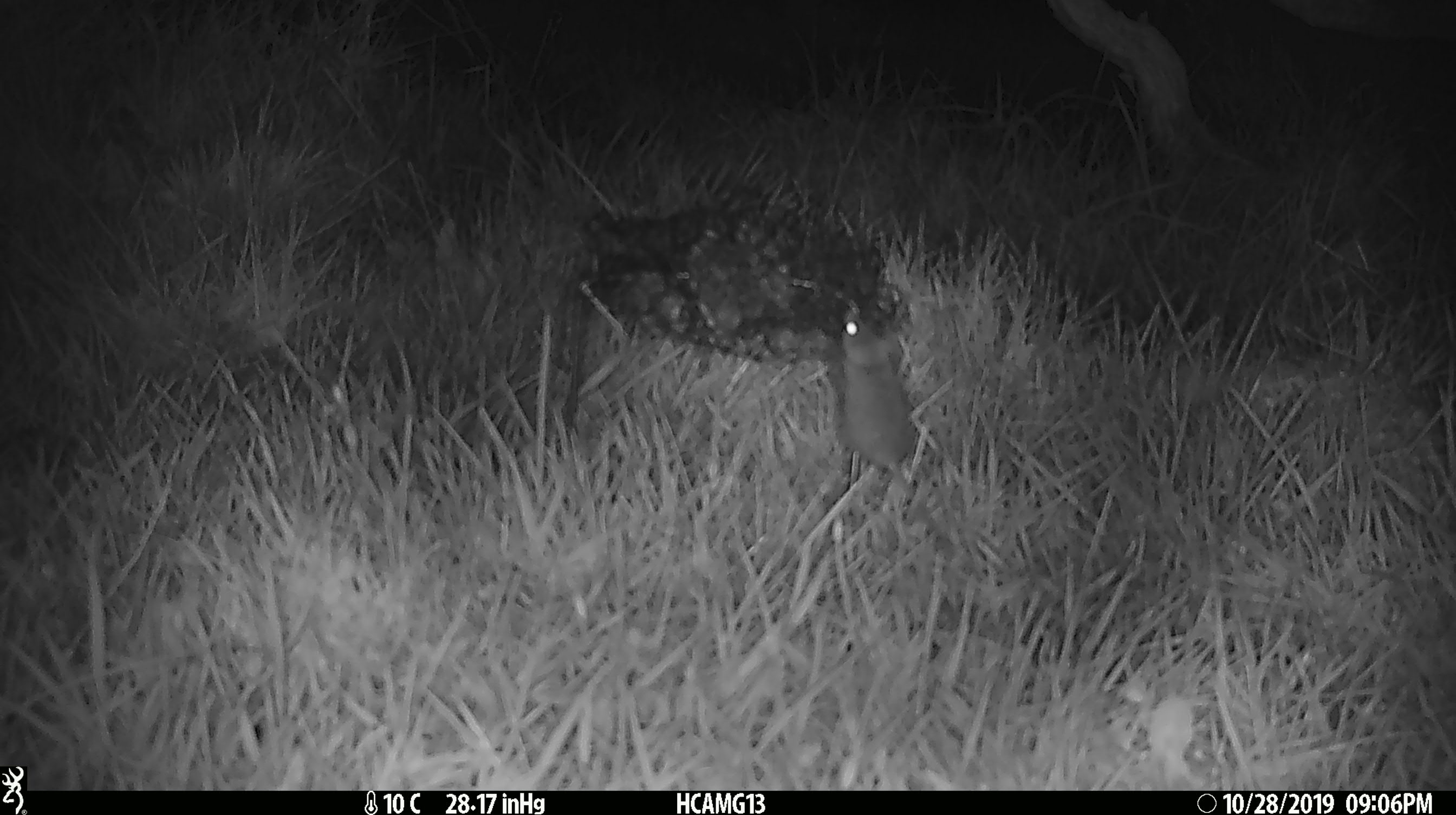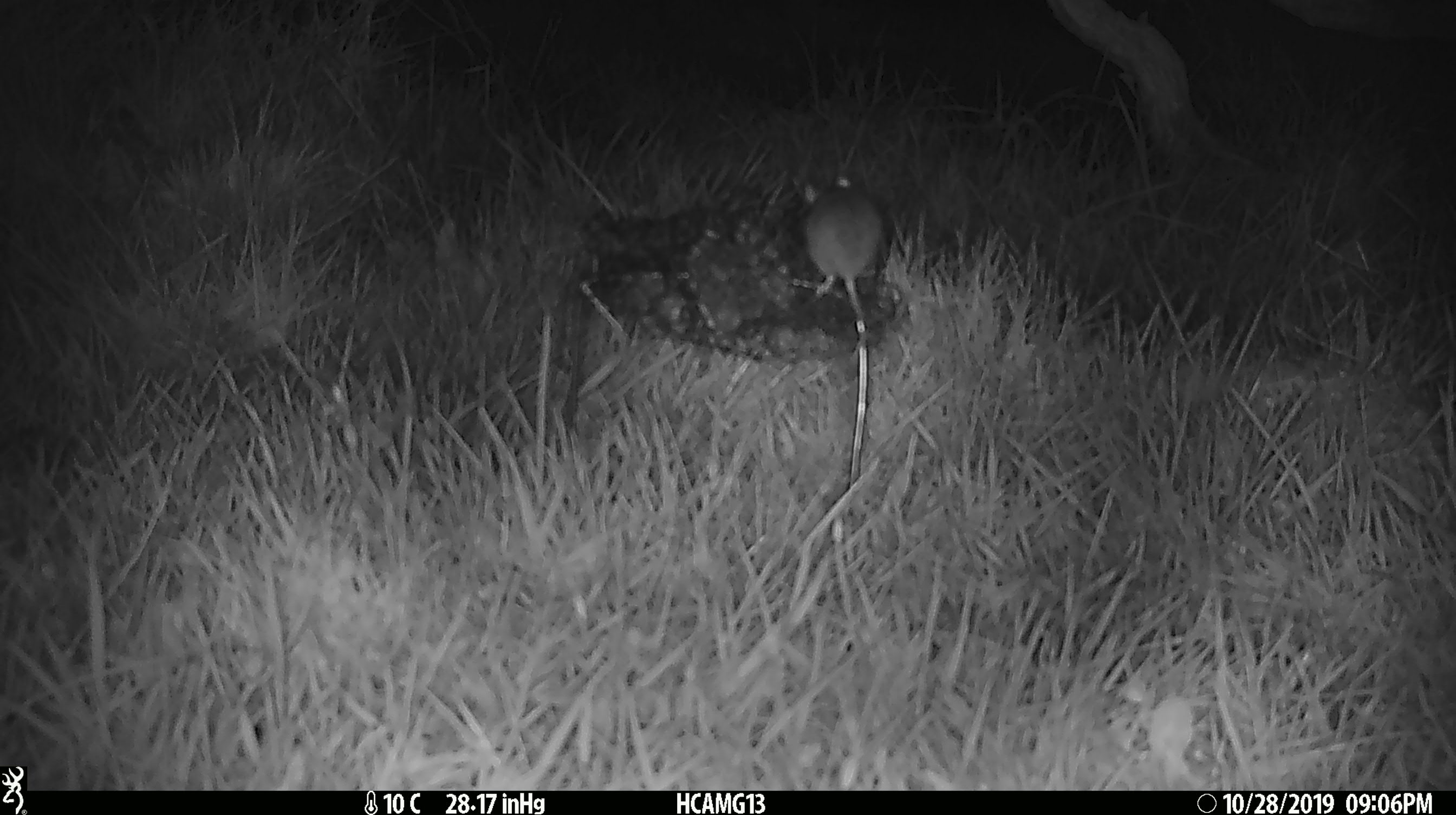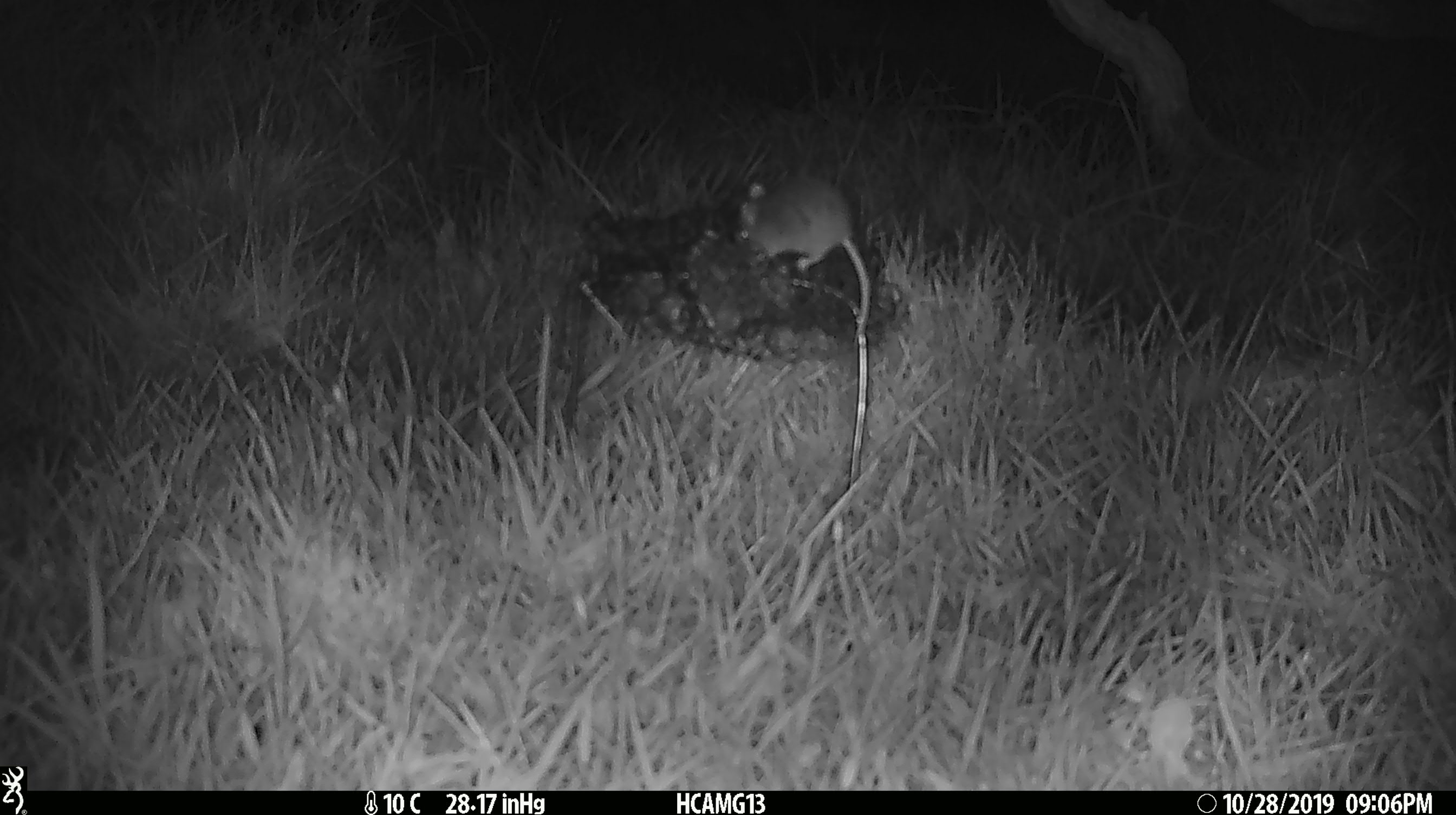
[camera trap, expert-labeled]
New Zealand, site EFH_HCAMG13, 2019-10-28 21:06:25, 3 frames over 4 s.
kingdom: Animalia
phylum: Chordata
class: Mammalia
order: Rodentia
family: Muridae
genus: Mus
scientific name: Mus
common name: mouse